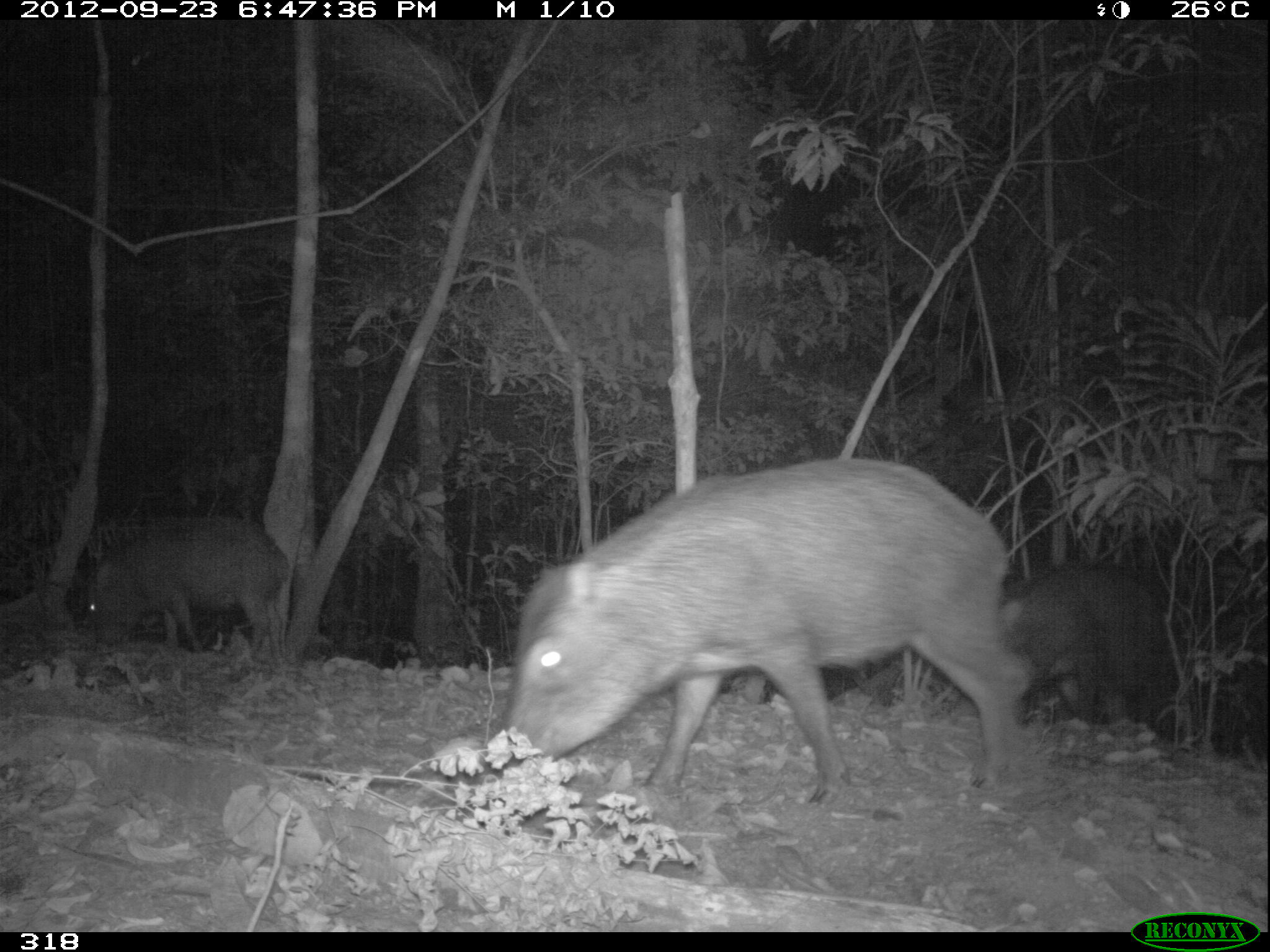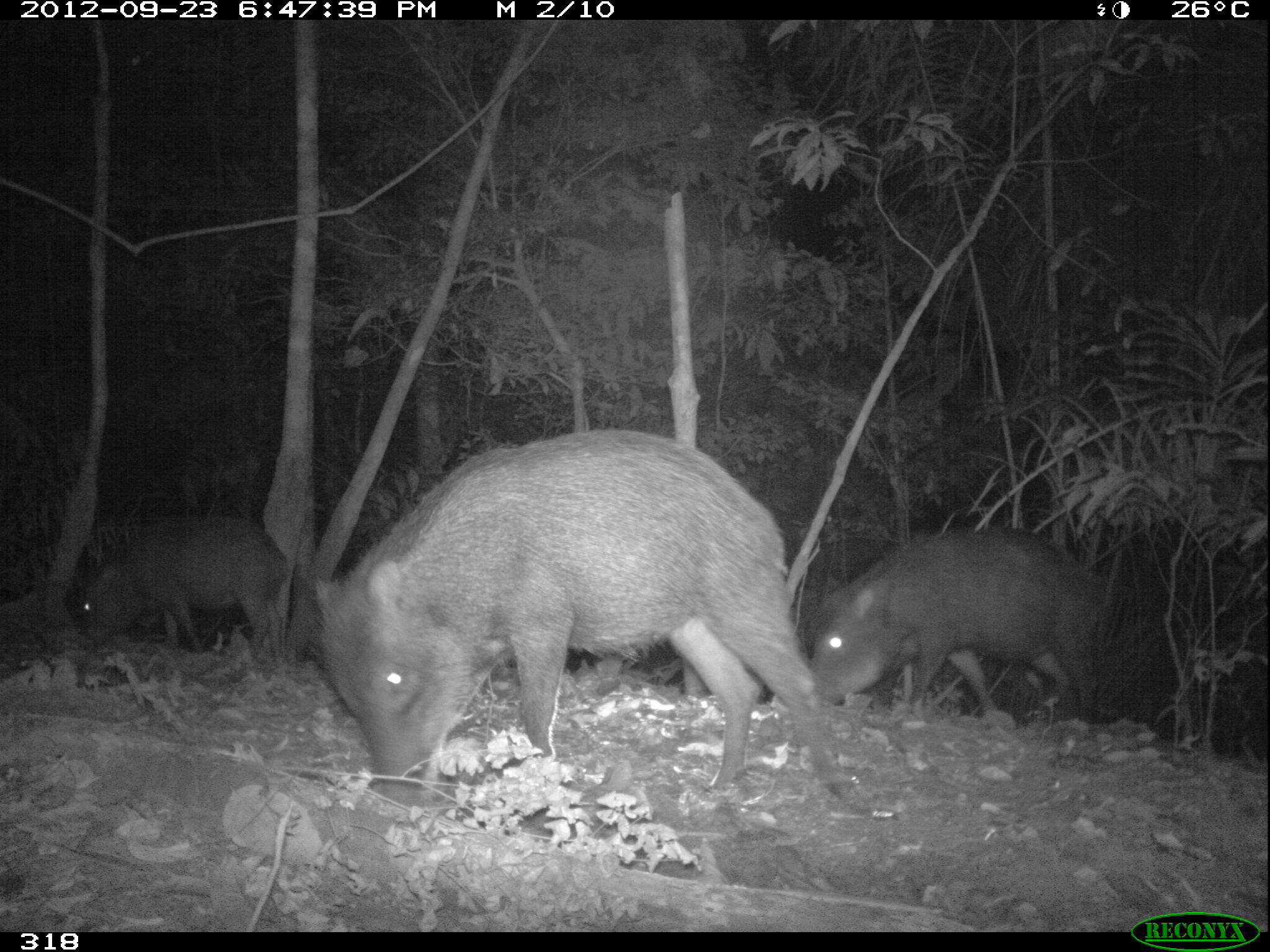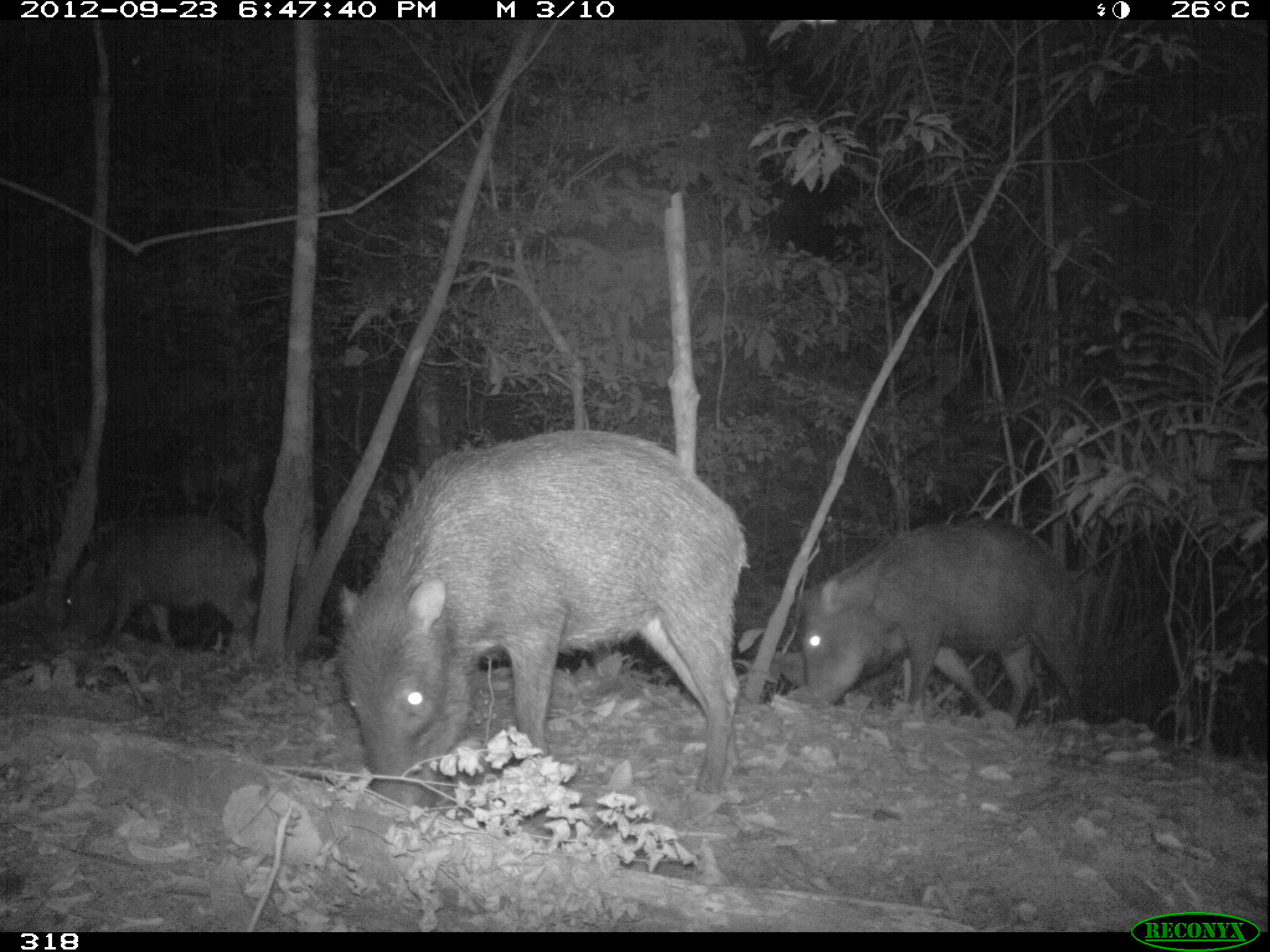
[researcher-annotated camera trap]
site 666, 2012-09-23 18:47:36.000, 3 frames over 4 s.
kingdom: Animalia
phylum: Chordata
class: Mammalia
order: Artiodactyla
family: Tayassuidae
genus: Tayassu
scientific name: Tayassu pecari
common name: white-lipped peccary